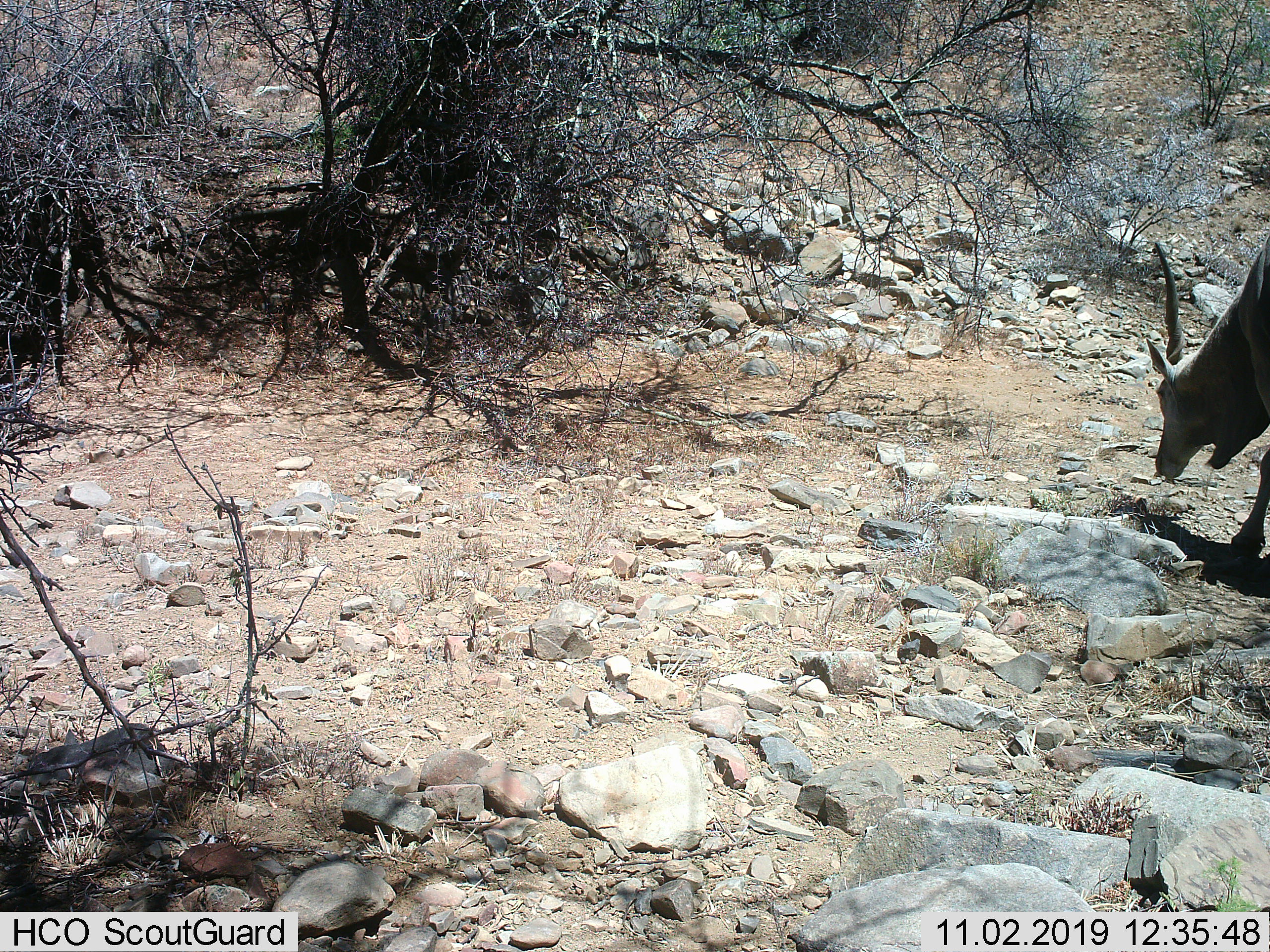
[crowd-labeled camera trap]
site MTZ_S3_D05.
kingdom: Animalia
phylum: Chordata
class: Mammalia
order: Artiodactyla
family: Bovidae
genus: Tragelaphus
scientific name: Tragelaphus oryx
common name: eland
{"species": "eland (Tragelaphus oryx)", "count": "1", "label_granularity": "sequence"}